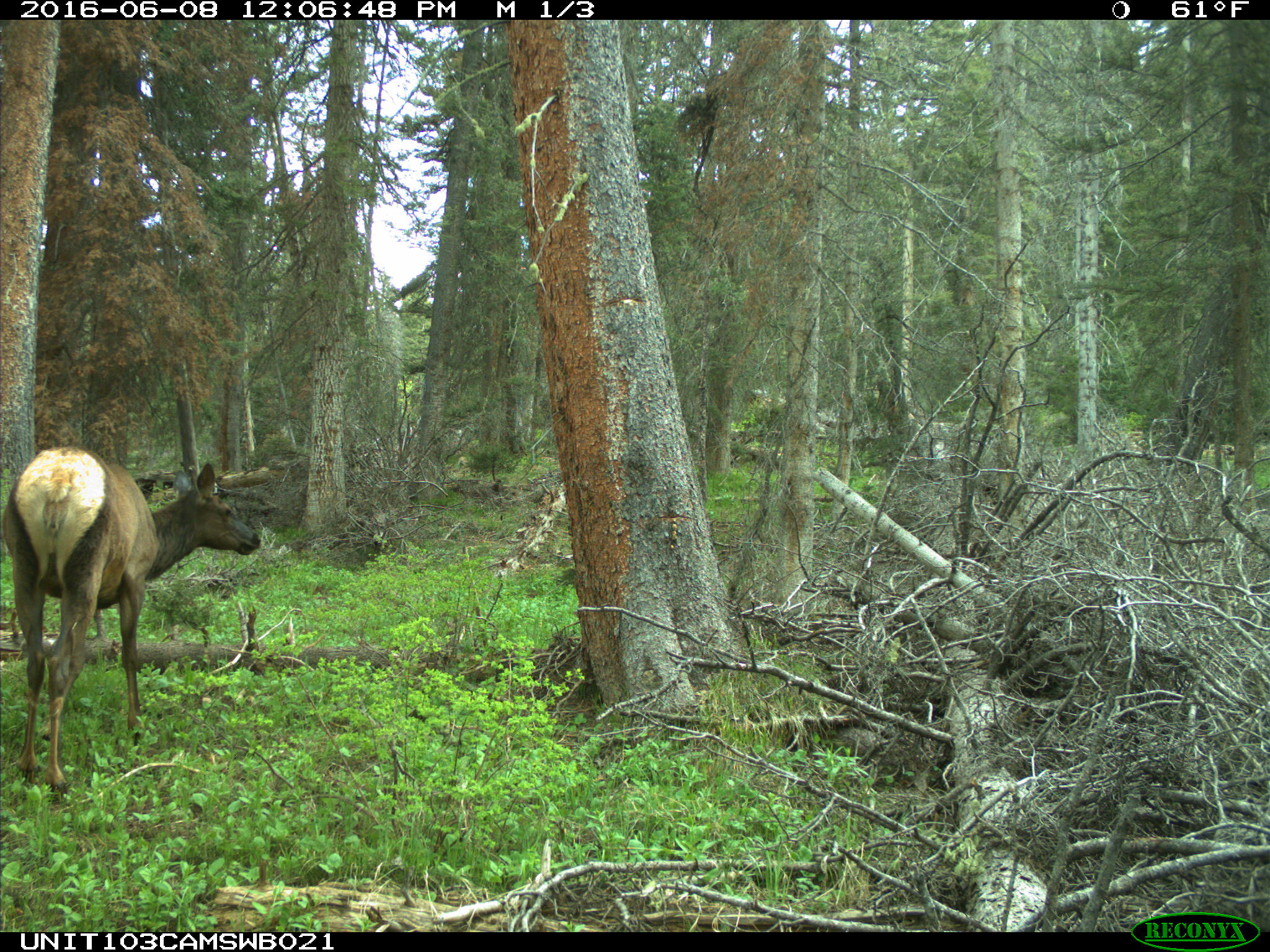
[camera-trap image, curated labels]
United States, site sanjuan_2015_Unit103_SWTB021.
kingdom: Animalia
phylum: Chordata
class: Mammalia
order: Artiodactyla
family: Cervidae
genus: Cervus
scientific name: Cervus elaphus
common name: red deer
Cervus elaphus (red deer).